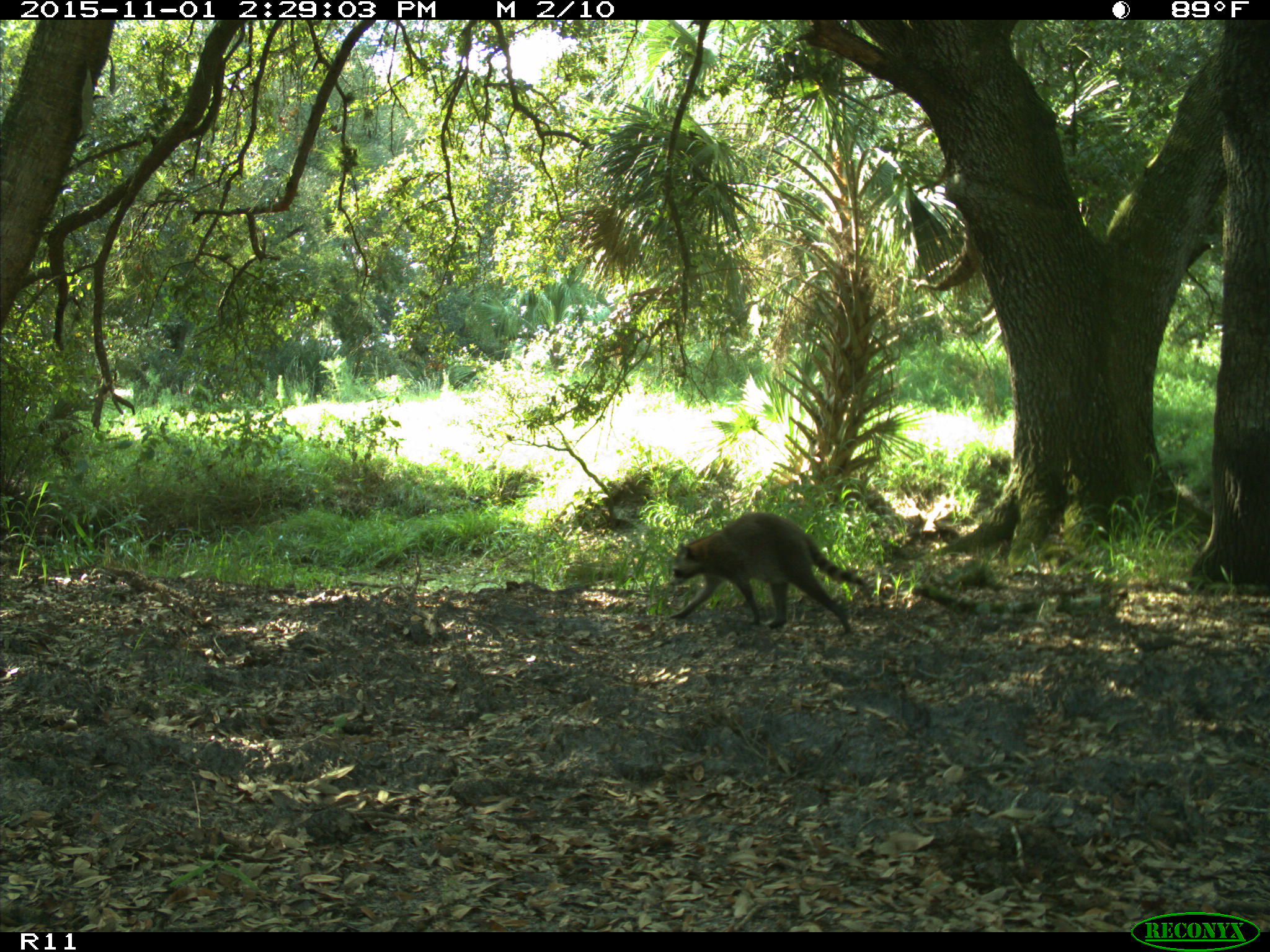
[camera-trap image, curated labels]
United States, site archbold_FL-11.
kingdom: Animalia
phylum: Chordata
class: Mammalia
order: Carnivora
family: Procyonidae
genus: Procyon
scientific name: Procyon lotor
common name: common raccoon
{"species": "Procyon lotor (common raccoon)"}